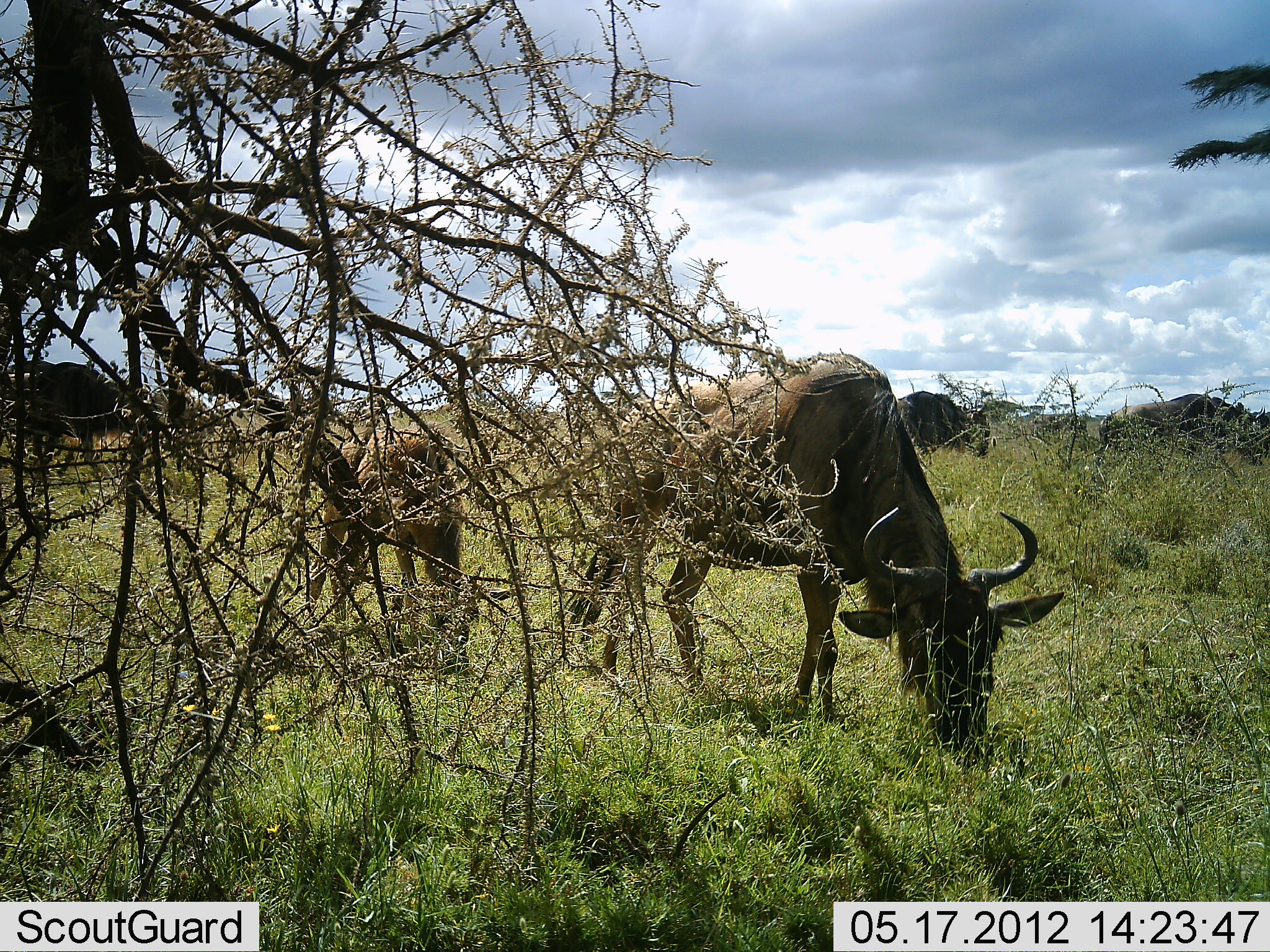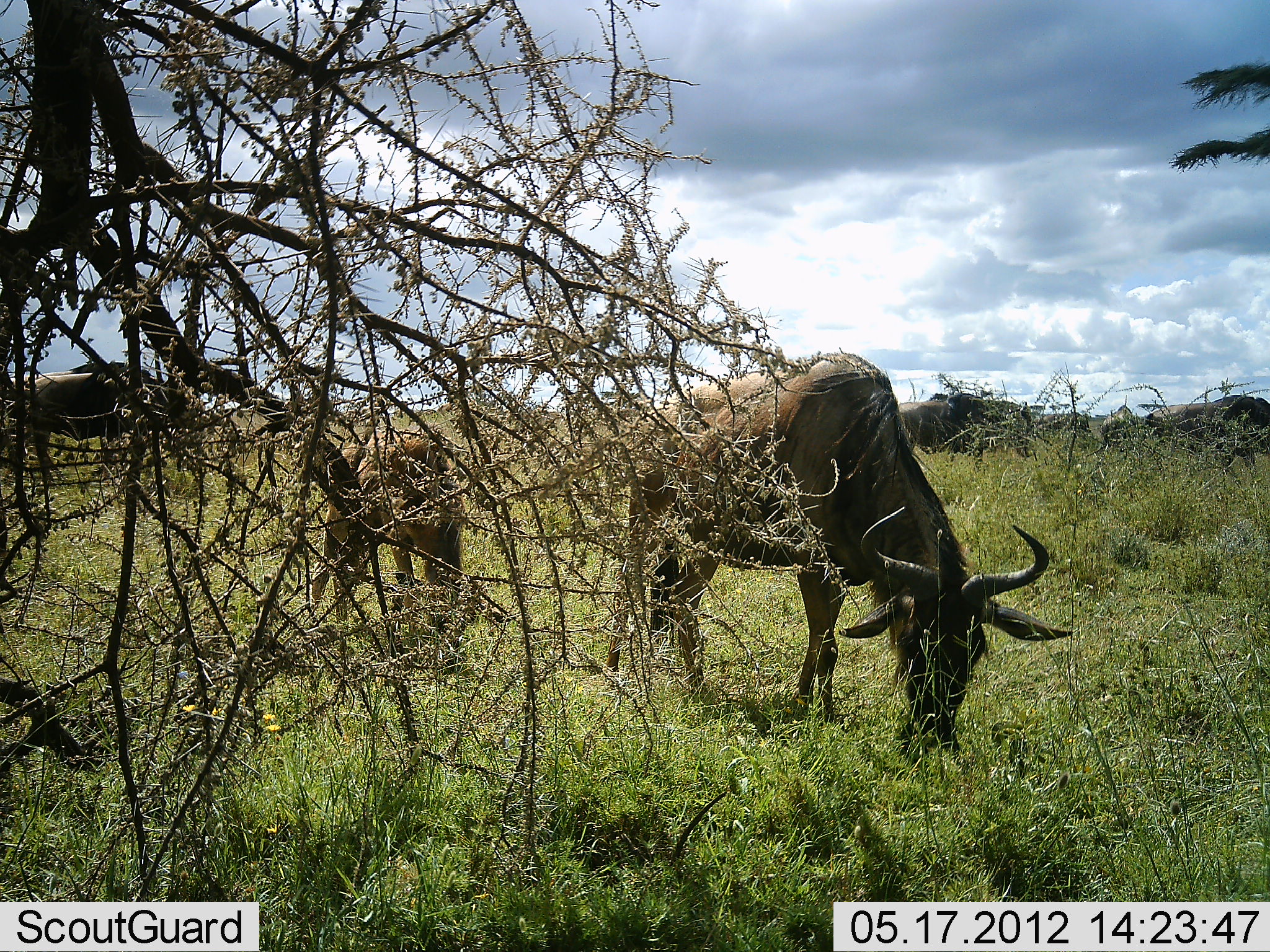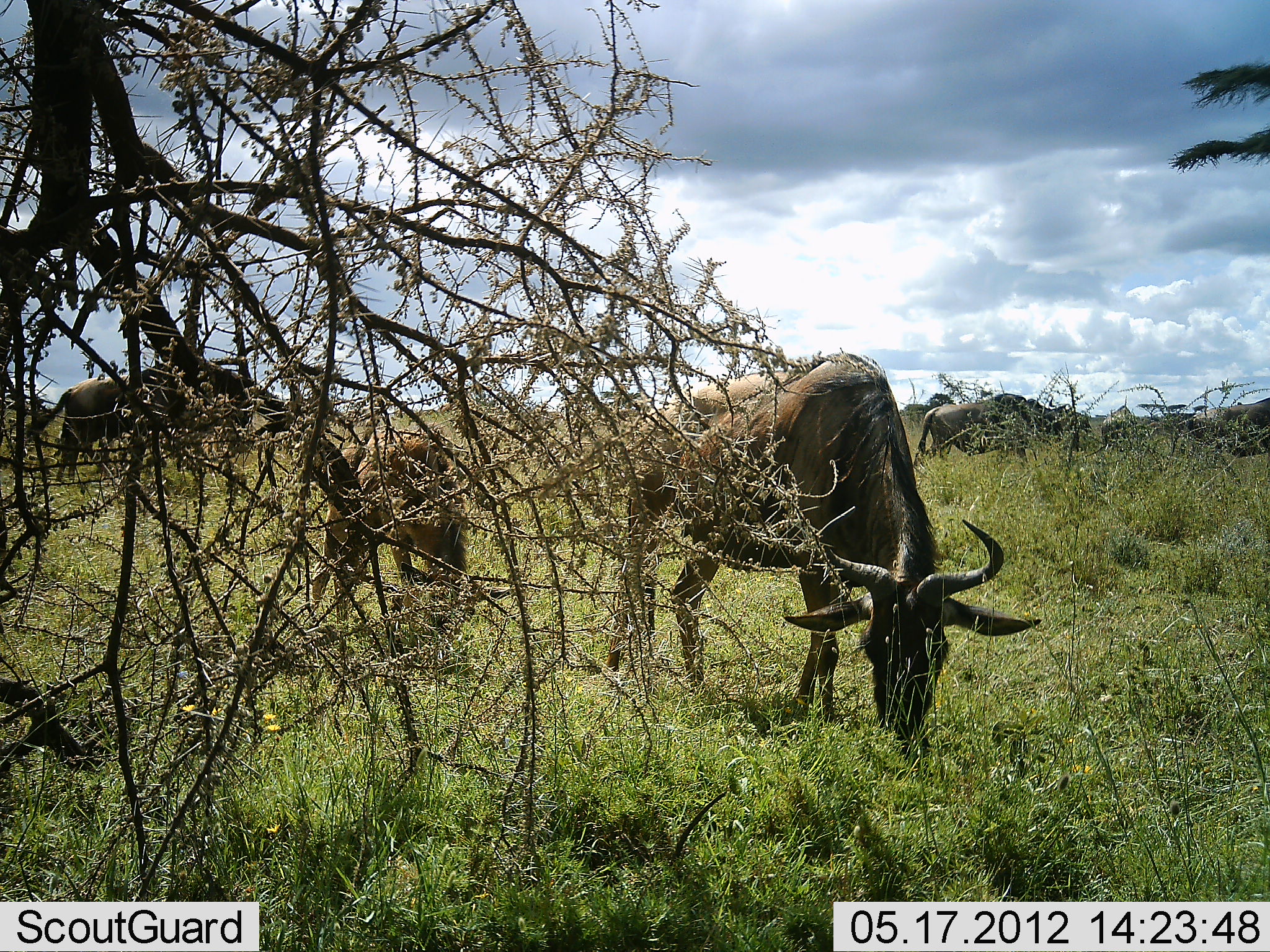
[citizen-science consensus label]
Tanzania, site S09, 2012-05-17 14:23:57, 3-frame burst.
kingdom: Animalia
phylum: Chordata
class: Mammalia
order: Artiodactyla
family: Bovidae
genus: Connochaetes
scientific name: Connochaetes taurinus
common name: blue wildebeest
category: wildebeest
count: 5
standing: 40%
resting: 0%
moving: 50%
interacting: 0%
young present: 70%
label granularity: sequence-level